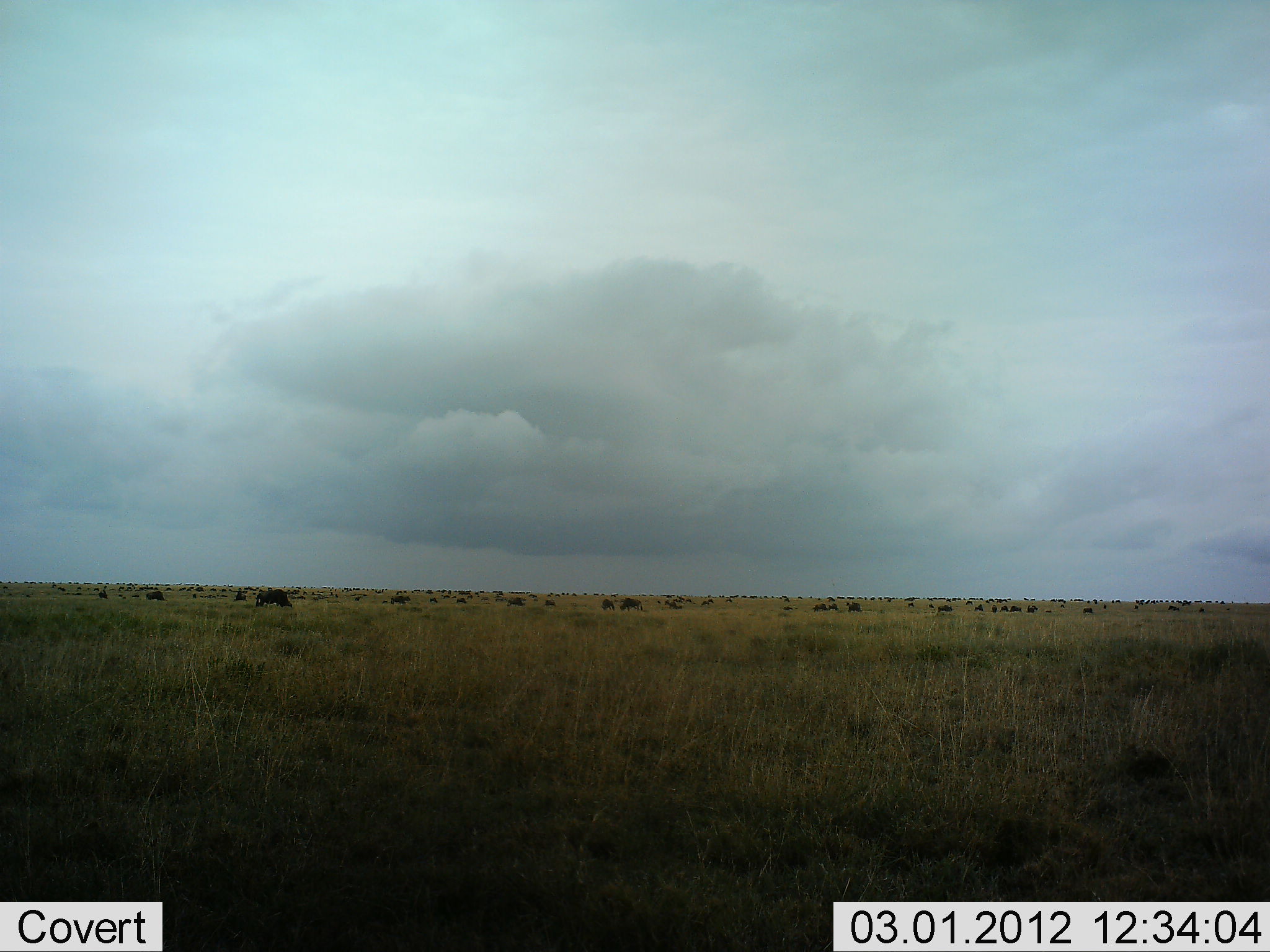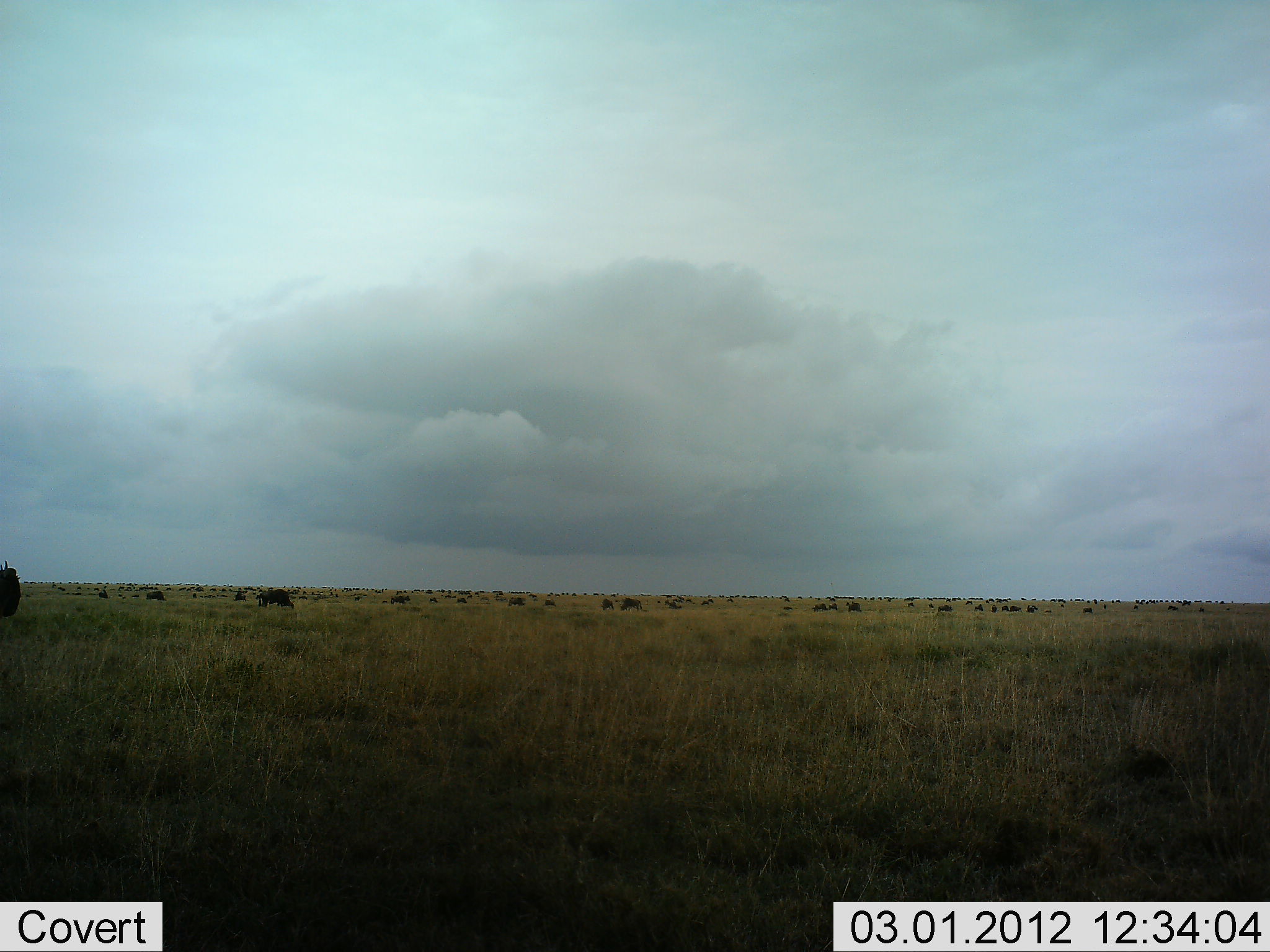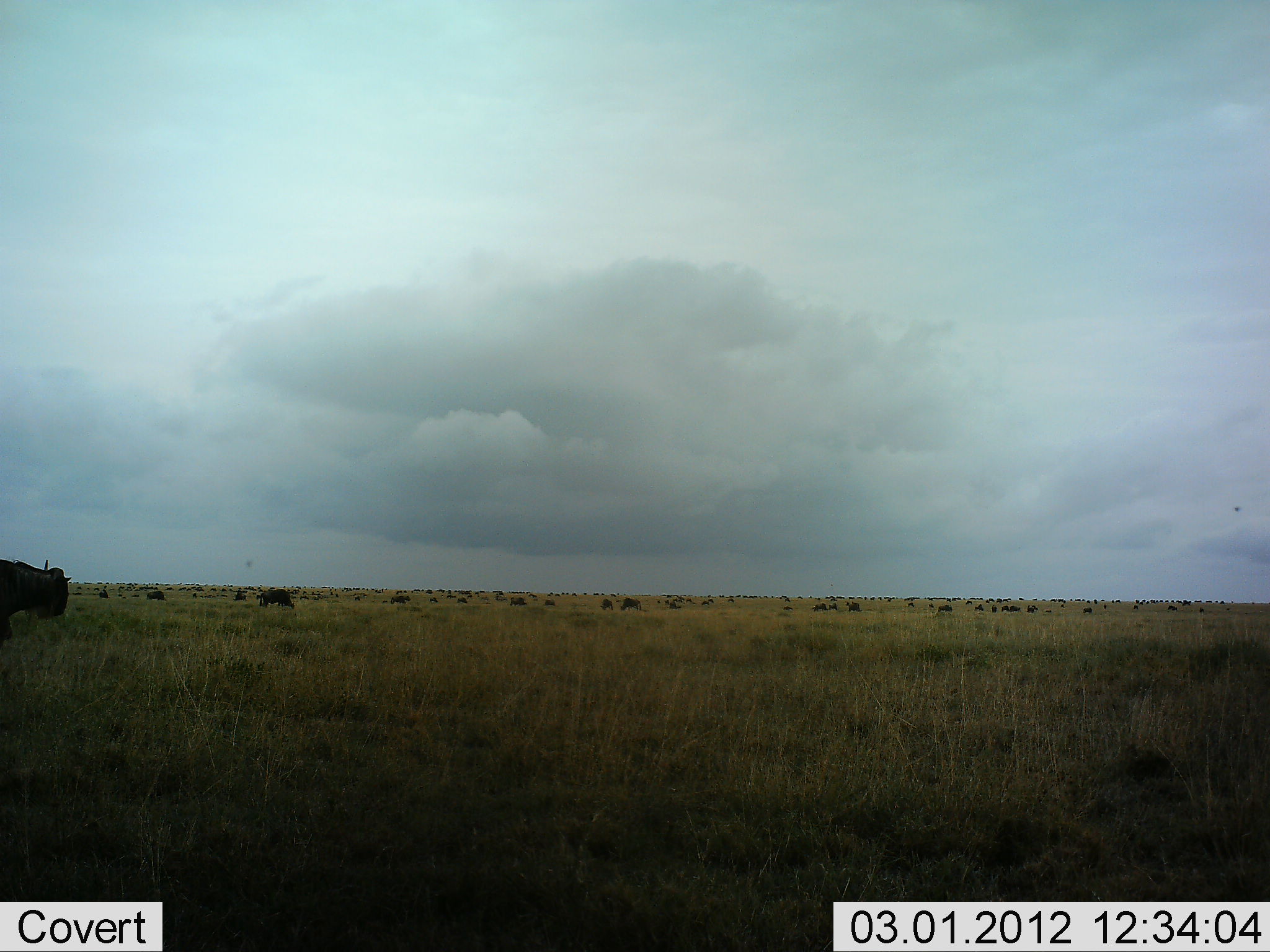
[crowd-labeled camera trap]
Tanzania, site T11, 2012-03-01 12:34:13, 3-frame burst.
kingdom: Animalia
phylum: Chordata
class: Mammalia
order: Artiodactyla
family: Bovidae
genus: Connochaetes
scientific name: Connochaetes taurinus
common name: blue wildebeest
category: wildebeest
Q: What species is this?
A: Wildebeest (blue wildebeest) (Connochaetes taurinus).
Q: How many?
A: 11-50.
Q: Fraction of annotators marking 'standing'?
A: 41%.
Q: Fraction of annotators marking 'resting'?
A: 14%.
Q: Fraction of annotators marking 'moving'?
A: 73%.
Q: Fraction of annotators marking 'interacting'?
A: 0%.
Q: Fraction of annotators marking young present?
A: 0%.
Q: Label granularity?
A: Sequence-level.